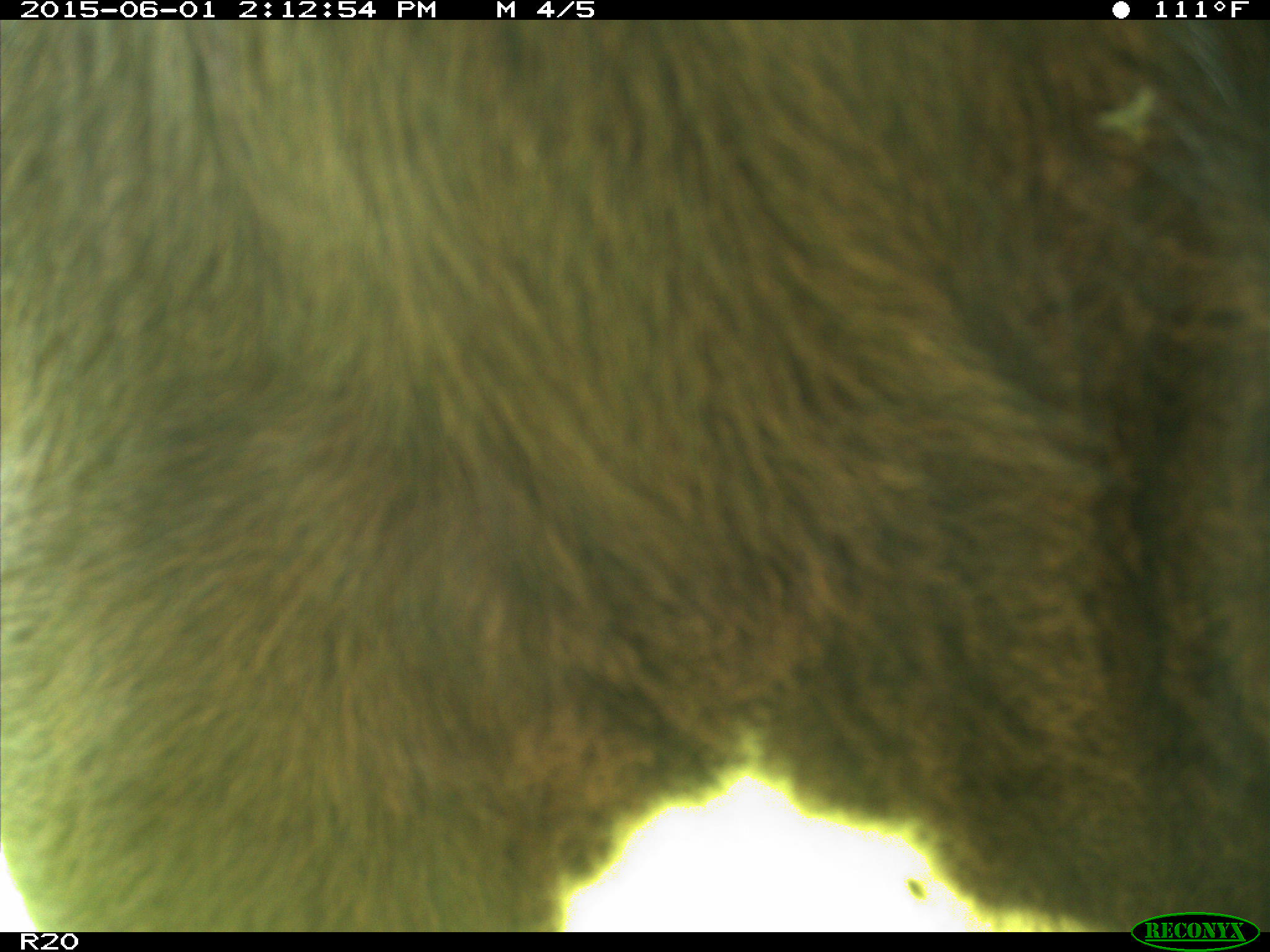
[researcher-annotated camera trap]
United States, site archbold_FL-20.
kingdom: Animalia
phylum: Chordata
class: Mammalia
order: Artiodactyla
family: Bovidae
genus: Bos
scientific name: Bos taurus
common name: domestic cow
Bos taurus (domestic cow).